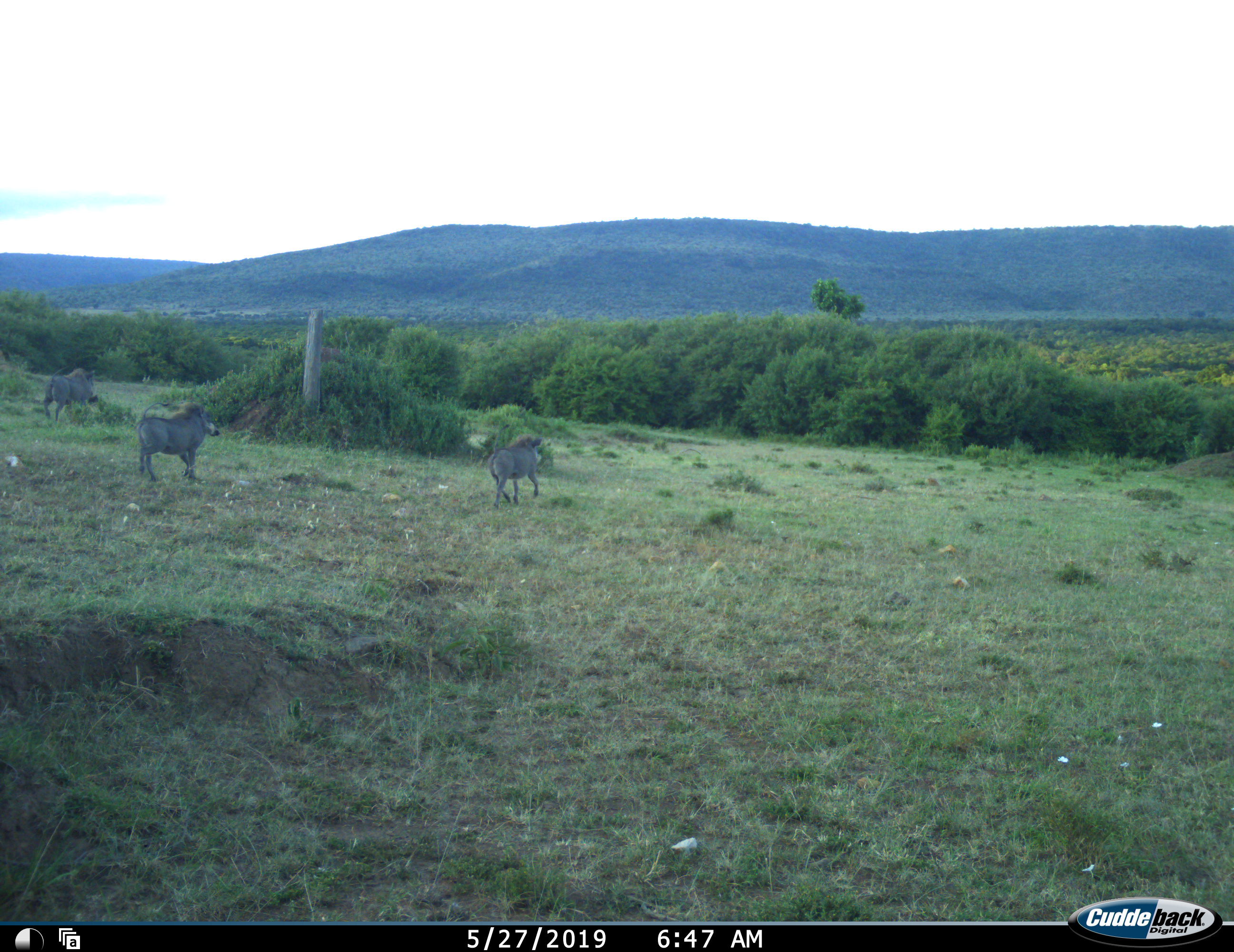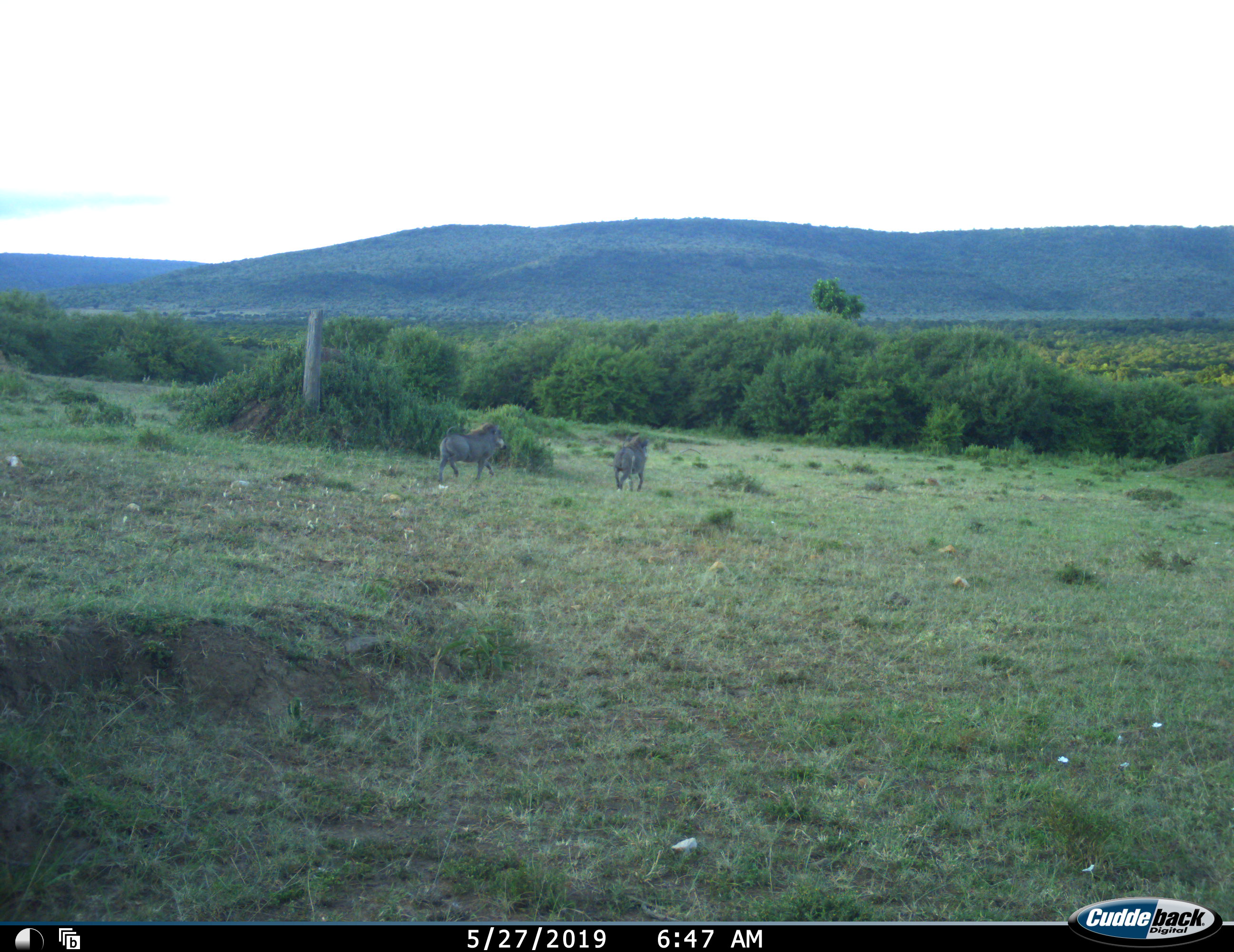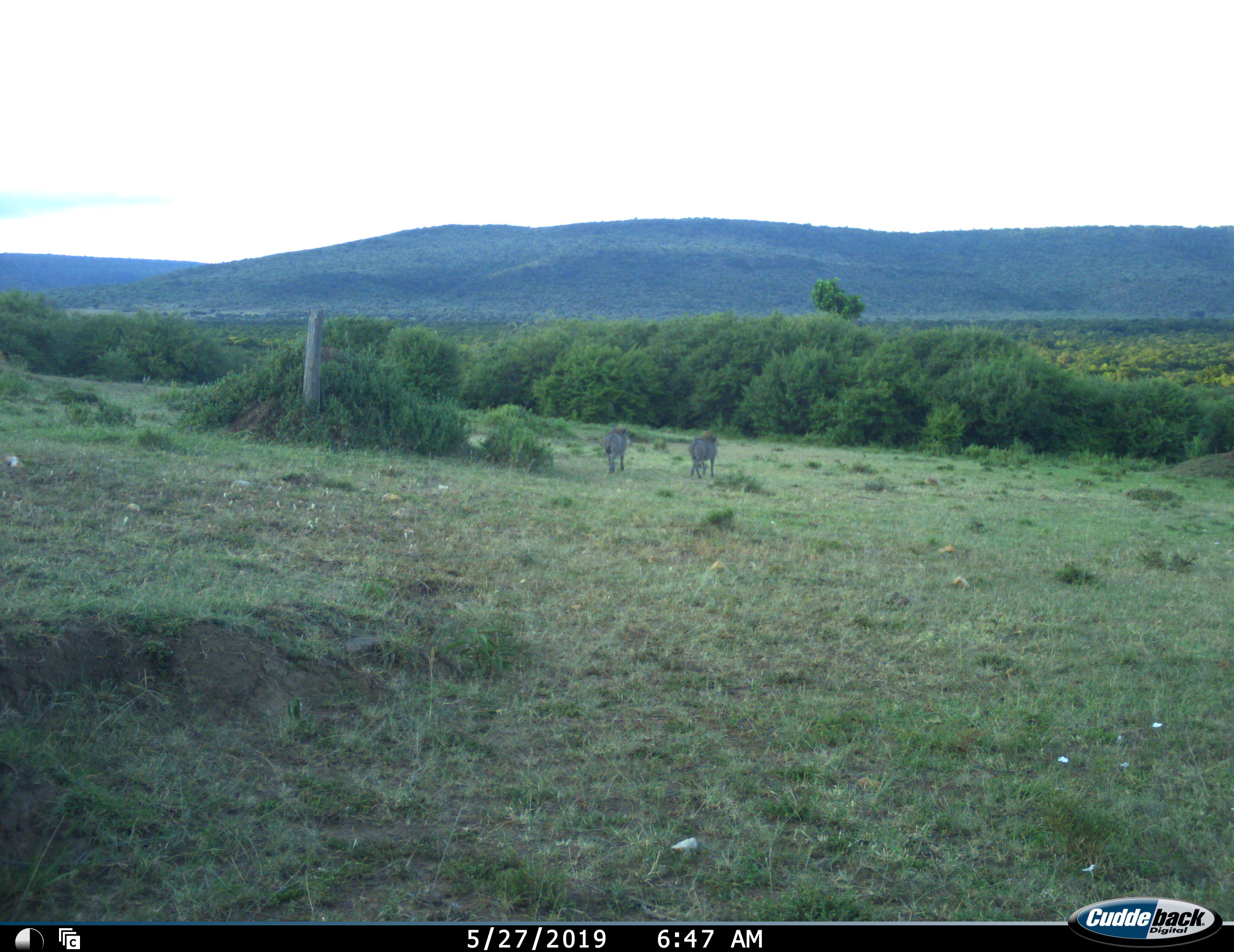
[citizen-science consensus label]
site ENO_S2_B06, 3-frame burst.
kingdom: Animalia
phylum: Chordata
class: Mammalia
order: Artiodactyla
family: Suidae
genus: Phacochoerus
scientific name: Phacochoerus africanus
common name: warthog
Warthog (Phacochoerus africanus), count 3. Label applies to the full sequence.